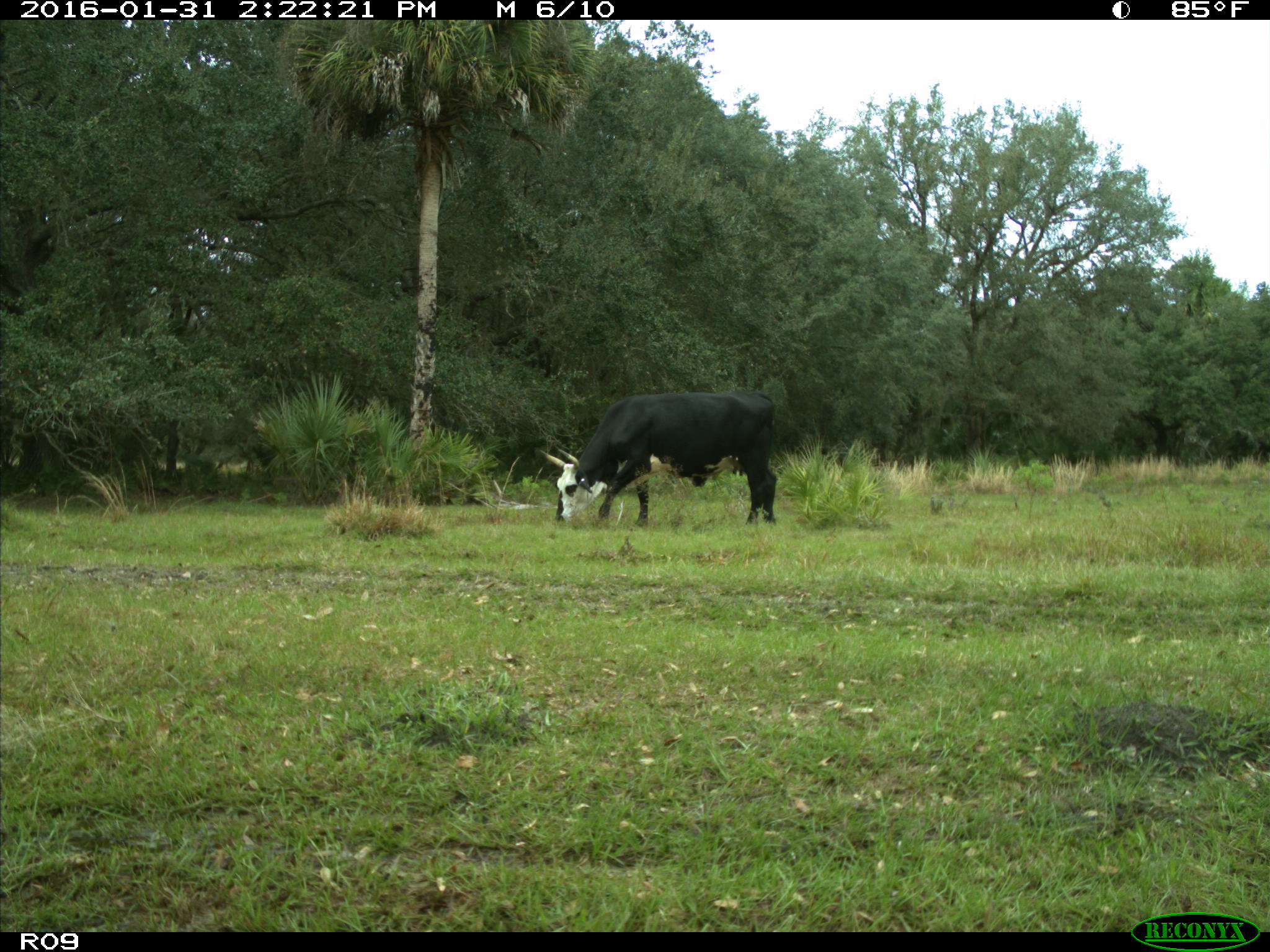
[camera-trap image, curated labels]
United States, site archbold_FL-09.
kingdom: Animalia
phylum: Chordata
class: Mammalia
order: Artiodactyla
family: Bovidae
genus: Bos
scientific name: Bos taurus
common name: domestic cow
Bos taurus (domestic cow).